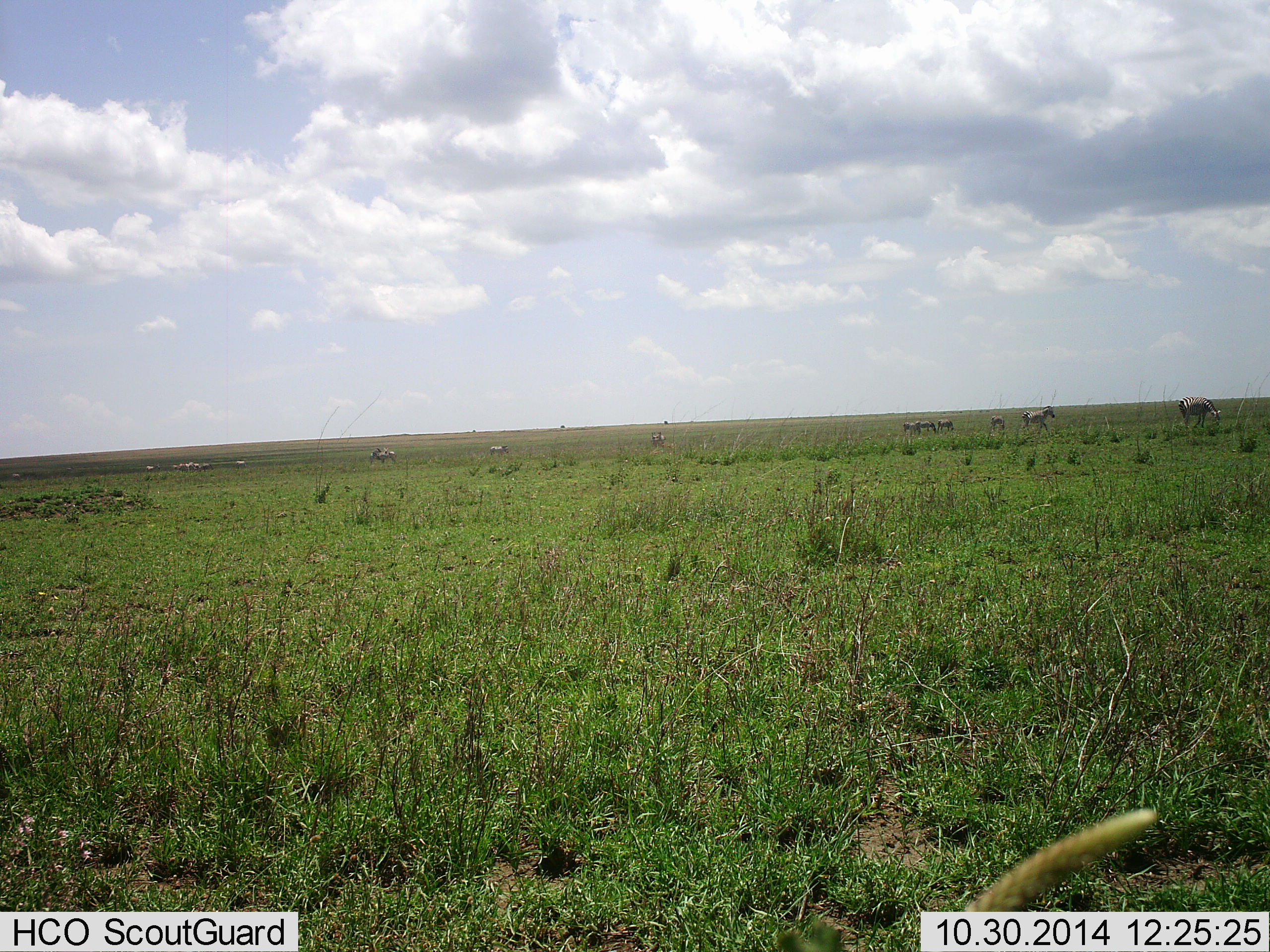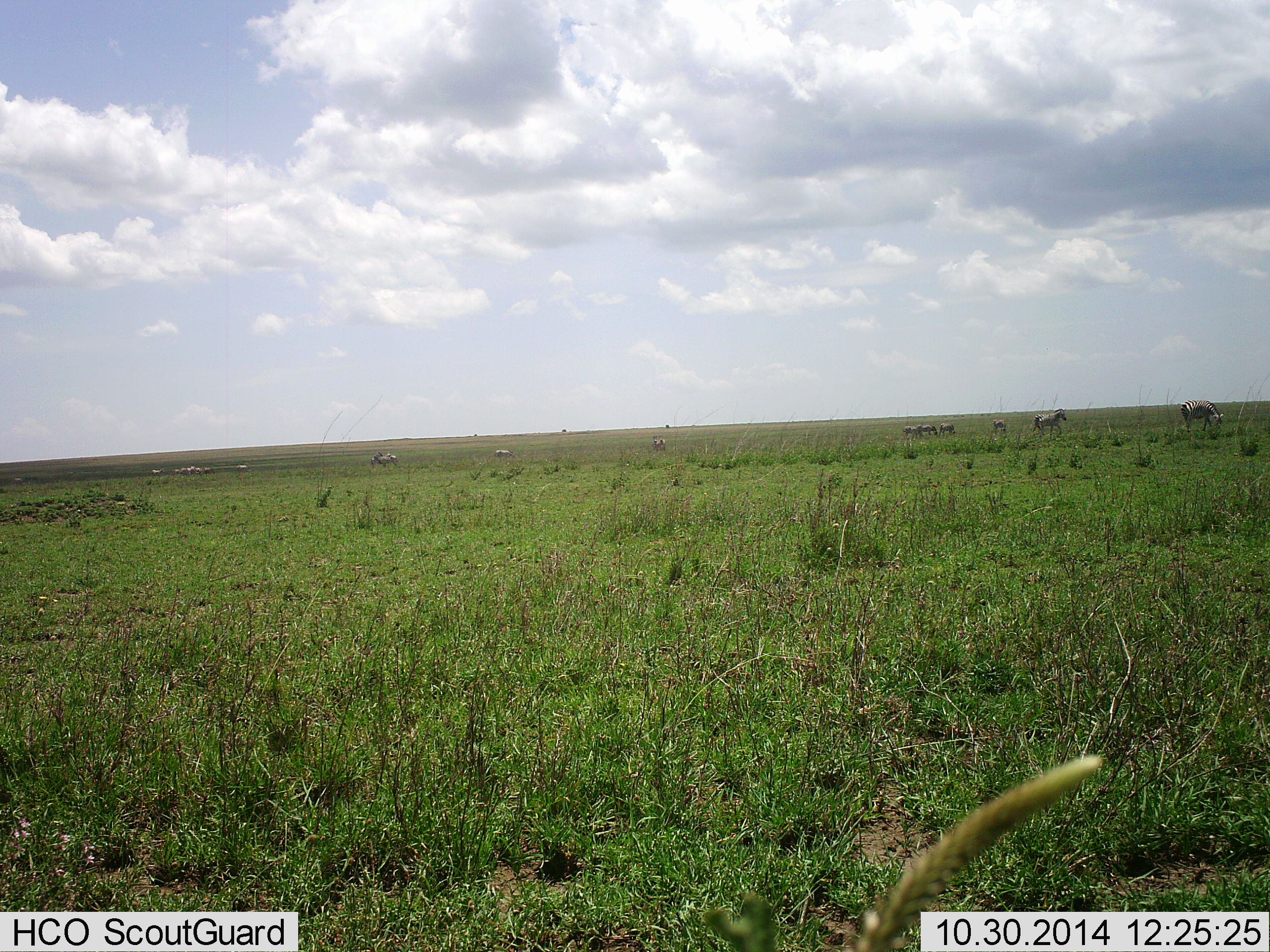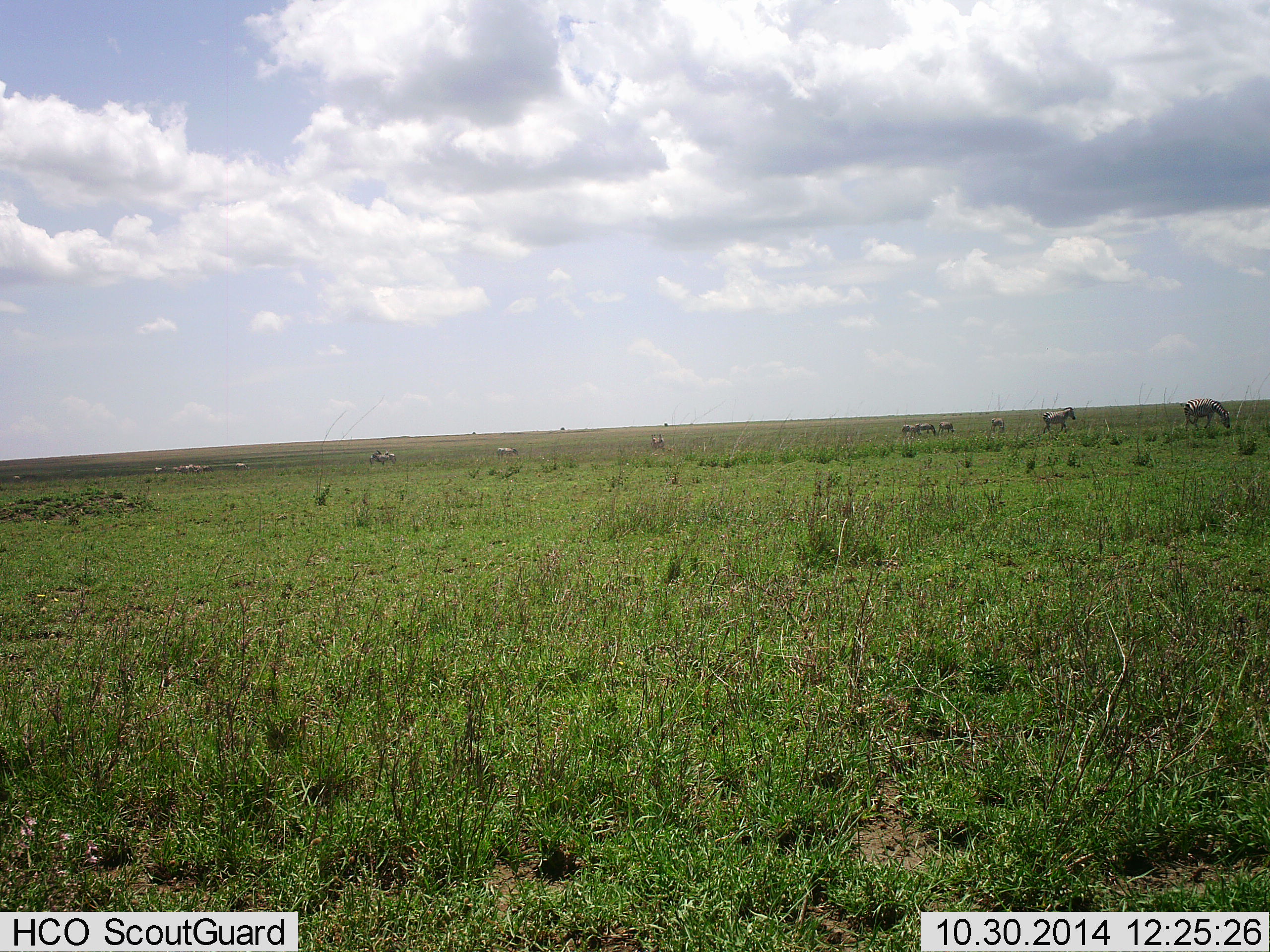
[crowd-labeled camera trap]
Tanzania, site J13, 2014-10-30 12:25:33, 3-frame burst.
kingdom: Animalia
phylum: Chordata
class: Mammalia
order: Perissodactyla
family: Equidae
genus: Equus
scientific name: Equus quagga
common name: plains zebra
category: zebra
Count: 11-50.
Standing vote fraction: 40%.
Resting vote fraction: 10%.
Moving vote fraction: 70%.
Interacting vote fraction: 0%.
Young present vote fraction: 0%.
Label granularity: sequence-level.